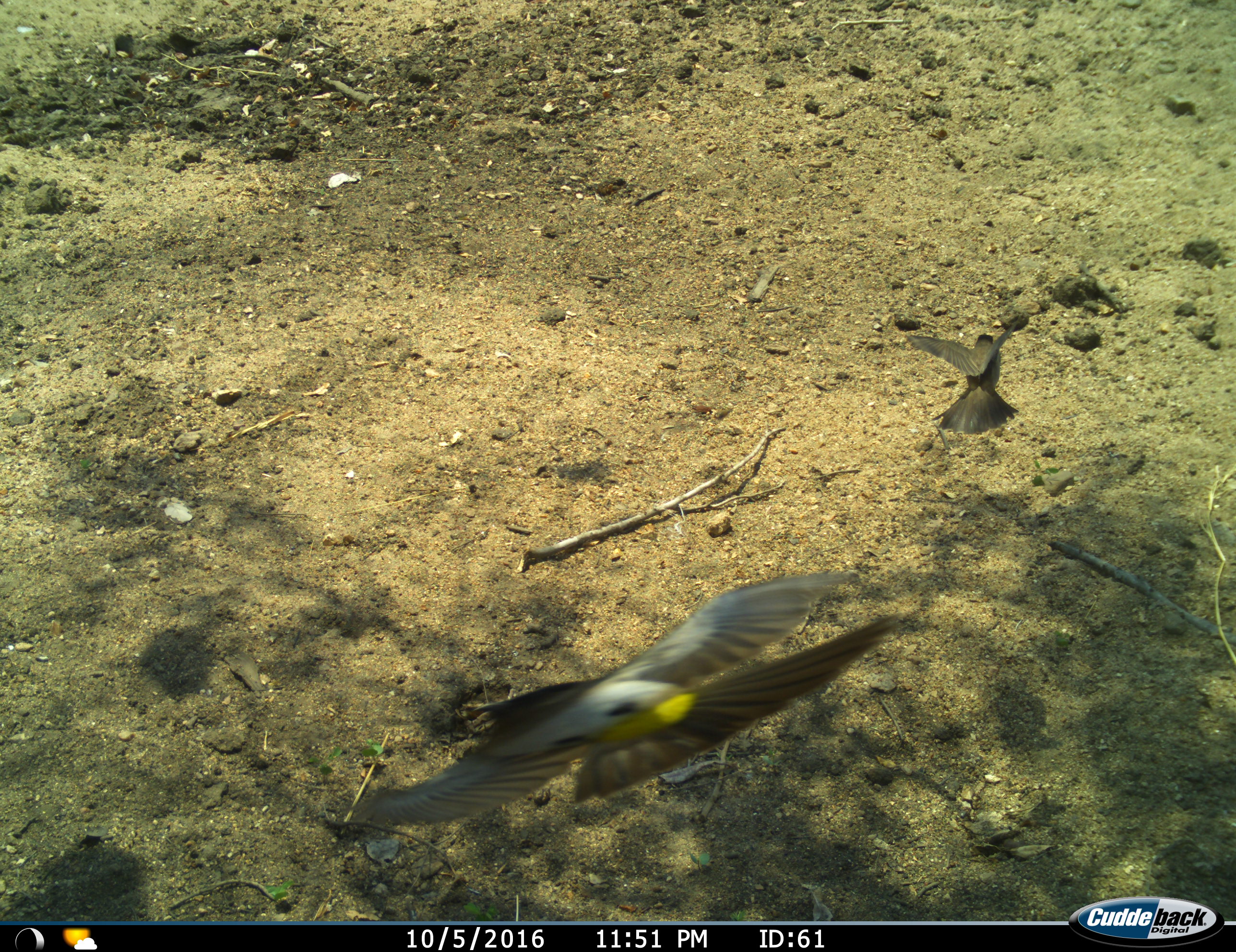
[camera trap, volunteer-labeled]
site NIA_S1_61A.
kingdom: Animalia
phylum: Chordata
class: Aves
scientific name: Aves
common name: bird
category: birdother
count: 2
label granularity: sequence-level